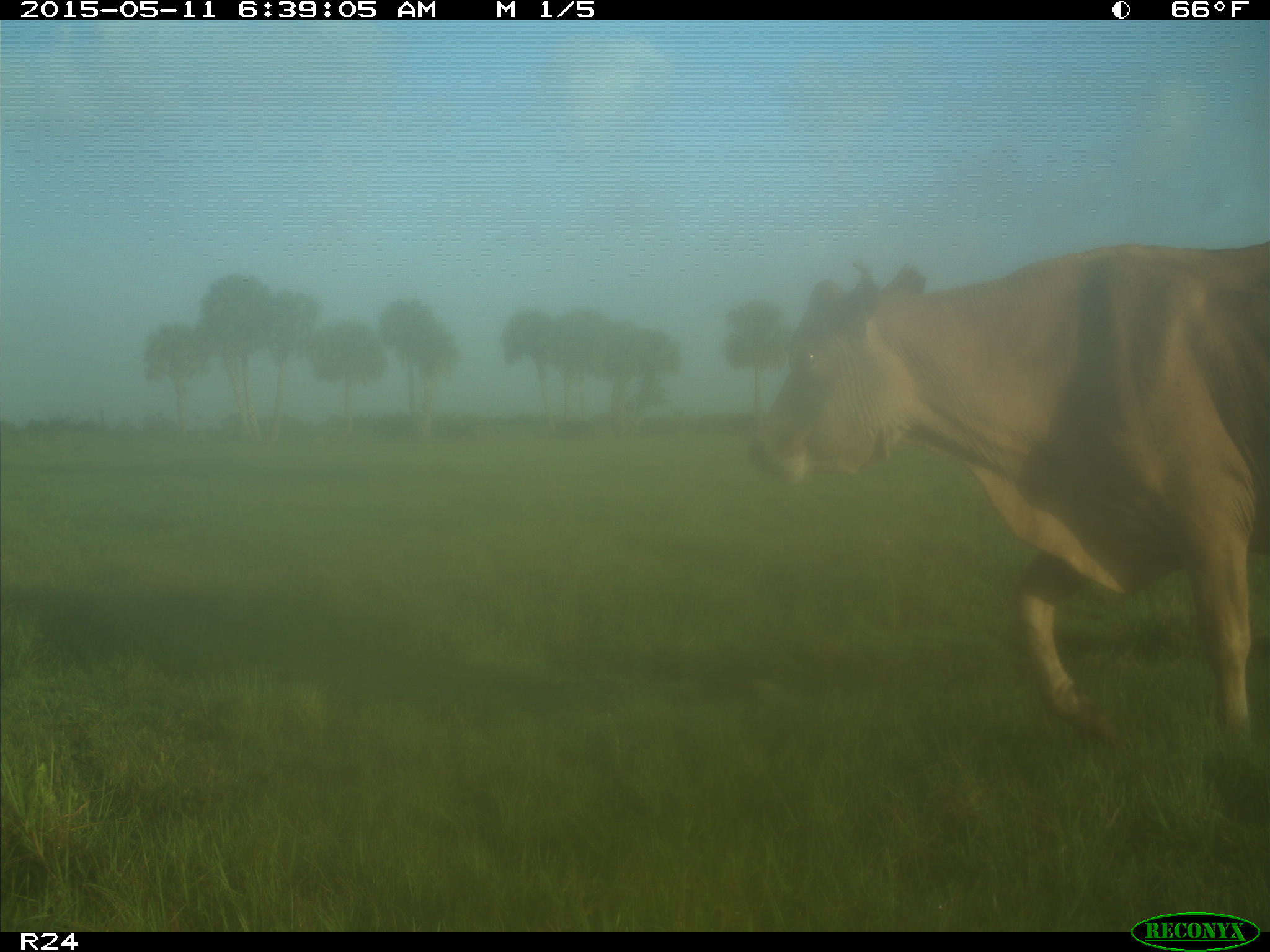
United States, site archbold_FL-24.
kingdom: Animalia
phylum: Chordata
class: Mammalia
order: Artiodactyla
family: Bovidae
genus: Bos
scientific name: Bos taurus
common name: domestic cow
Bos taurus (domestic cow).